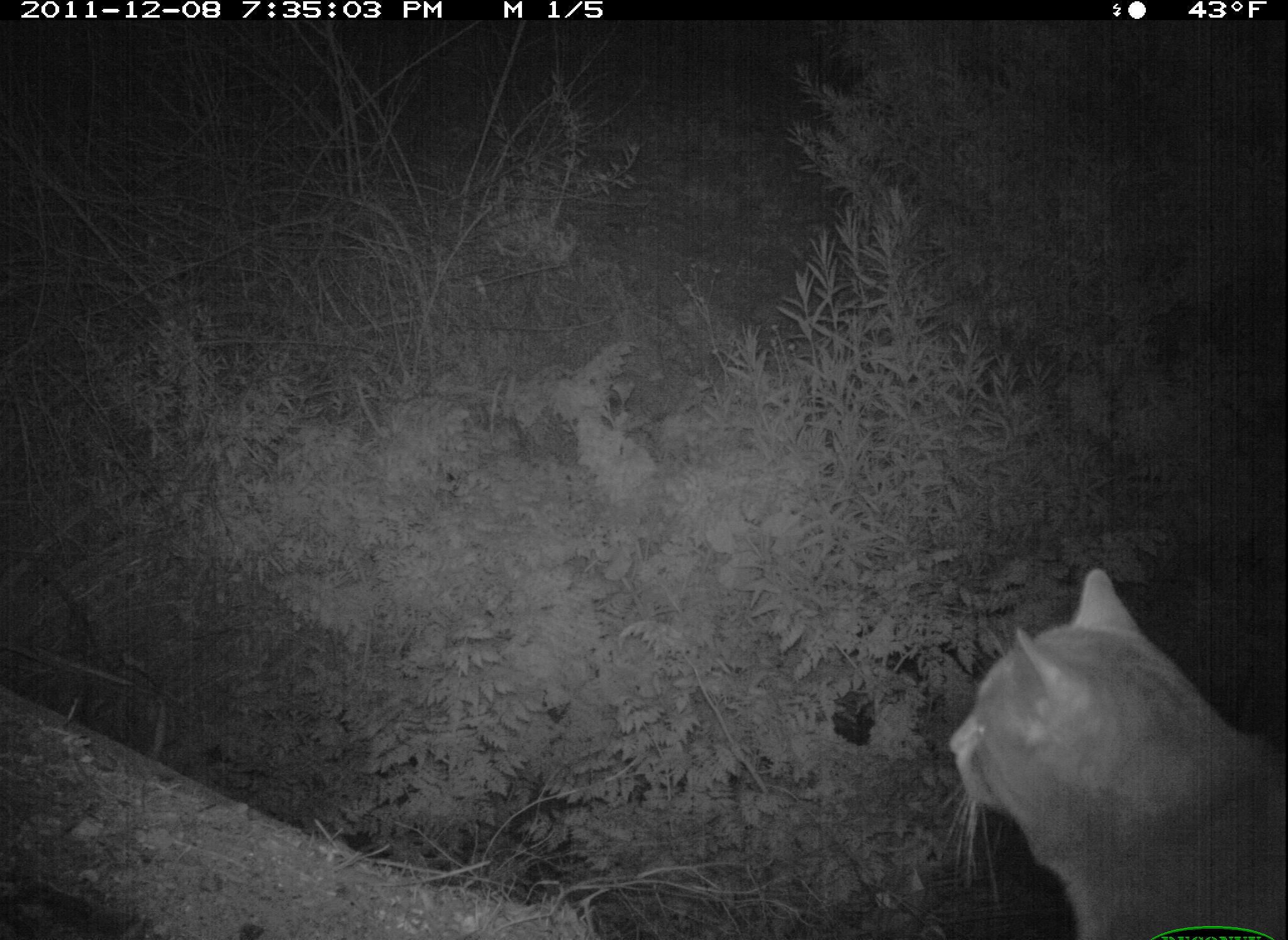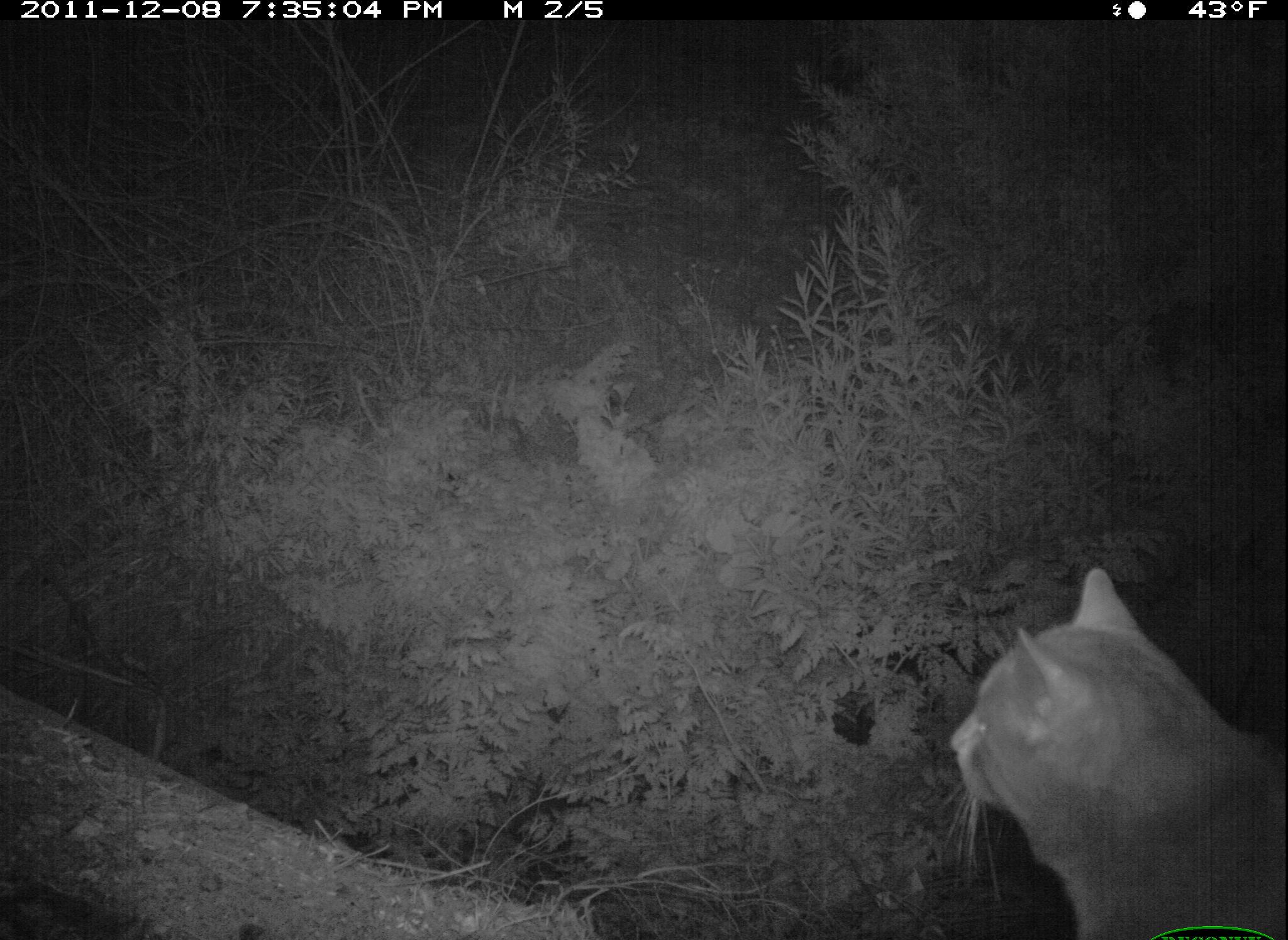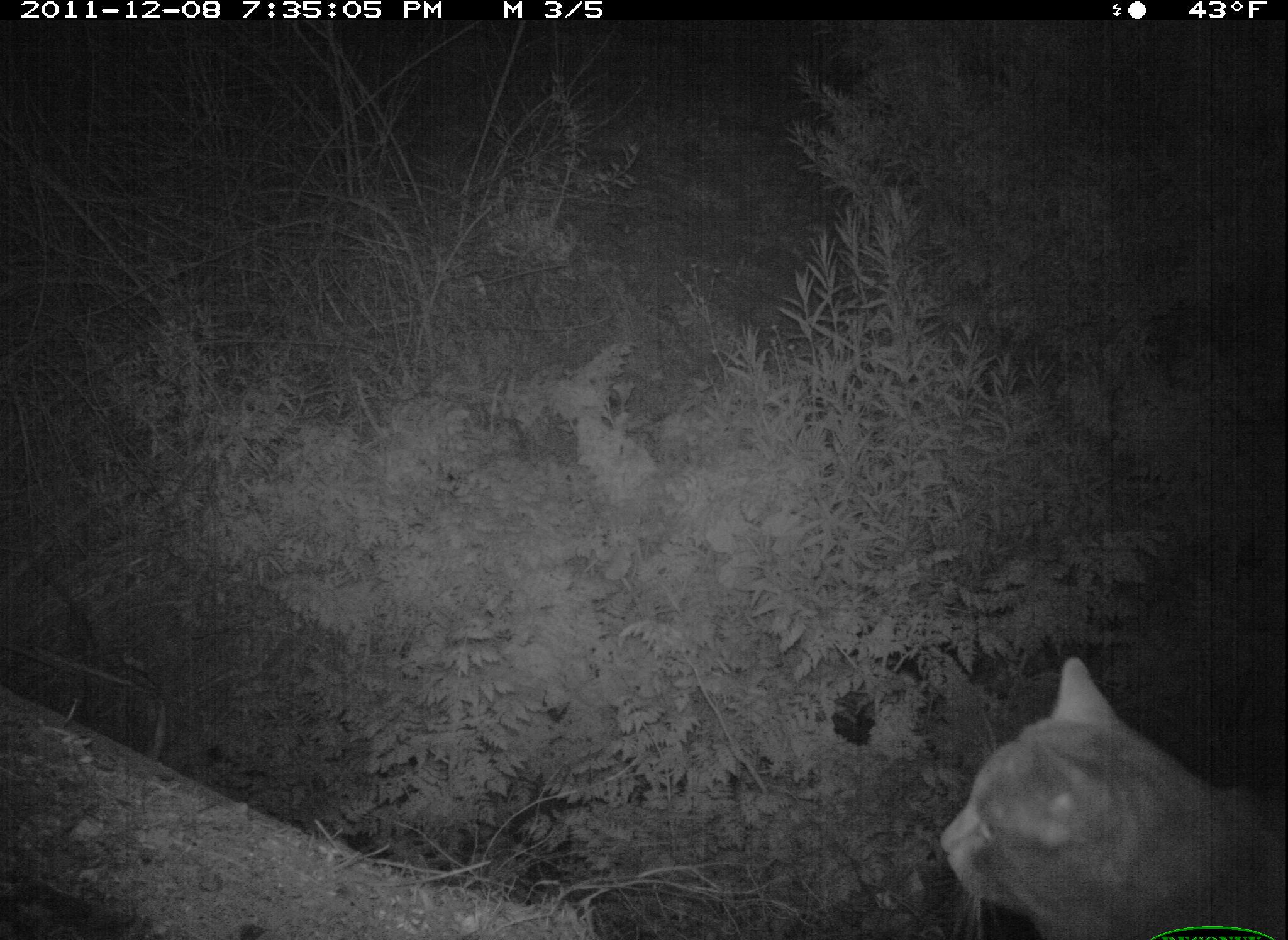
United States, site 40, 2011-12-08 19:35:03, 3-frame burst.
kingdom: Animalia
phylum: Chordata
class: Mammalia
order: Carnivora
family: Felidae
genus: Felis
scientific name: Felis catus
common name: cat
Cat (Felis catus).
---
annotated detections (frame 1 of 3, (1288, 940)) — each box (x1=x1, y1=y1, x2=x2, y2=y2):
cat: (x1=939, y1=565, x2=1283, y2=939)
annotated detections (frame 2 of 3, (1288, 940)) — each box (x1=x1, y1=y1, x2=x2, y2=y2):
cat: (x1=945, y1=564, x2=1286, y2=940)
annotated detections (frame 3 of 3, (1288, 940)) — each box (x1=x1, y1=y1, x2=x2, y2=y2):
cat: (x1=911, y1=649, x2=1282, y2=940)